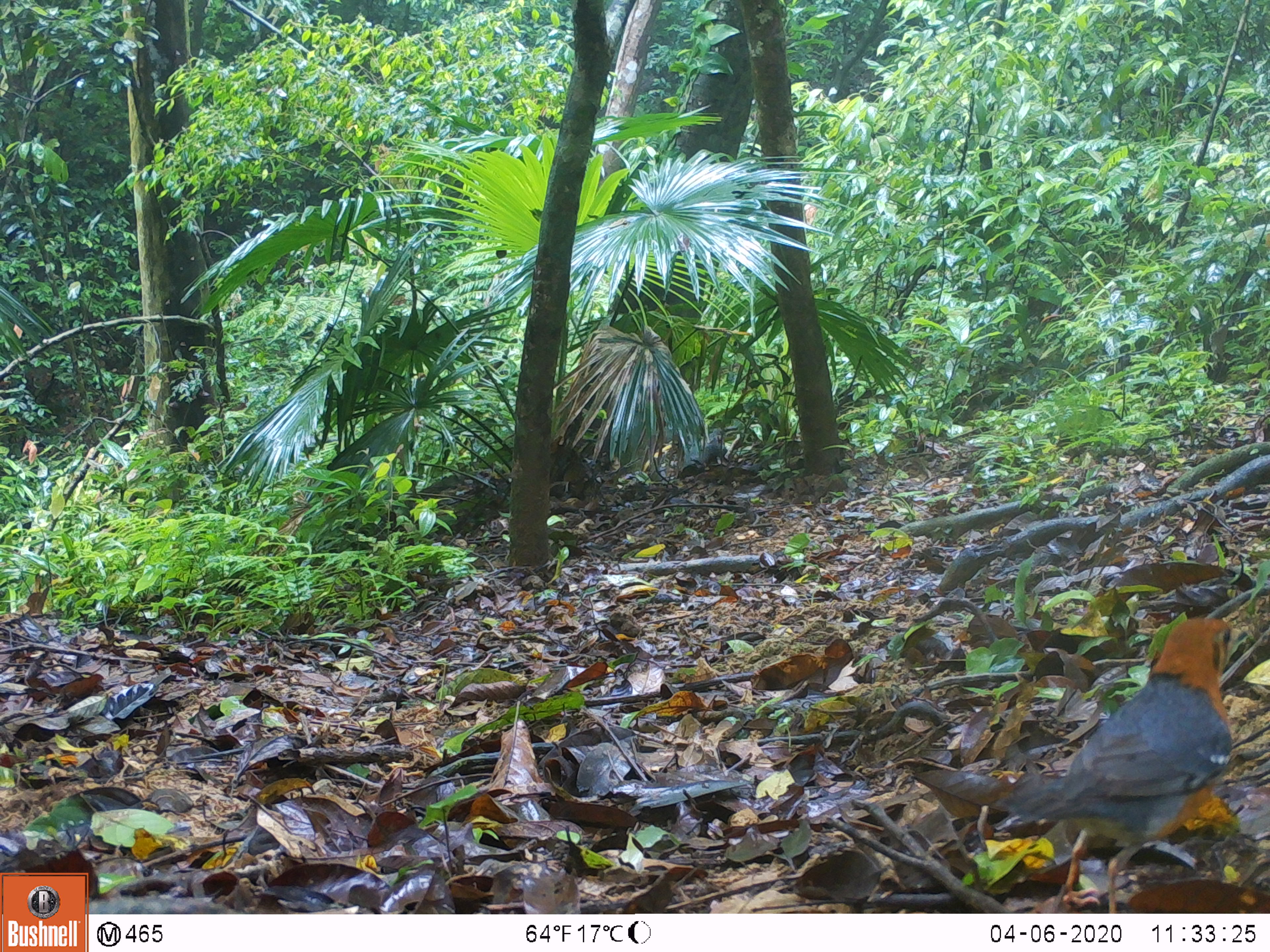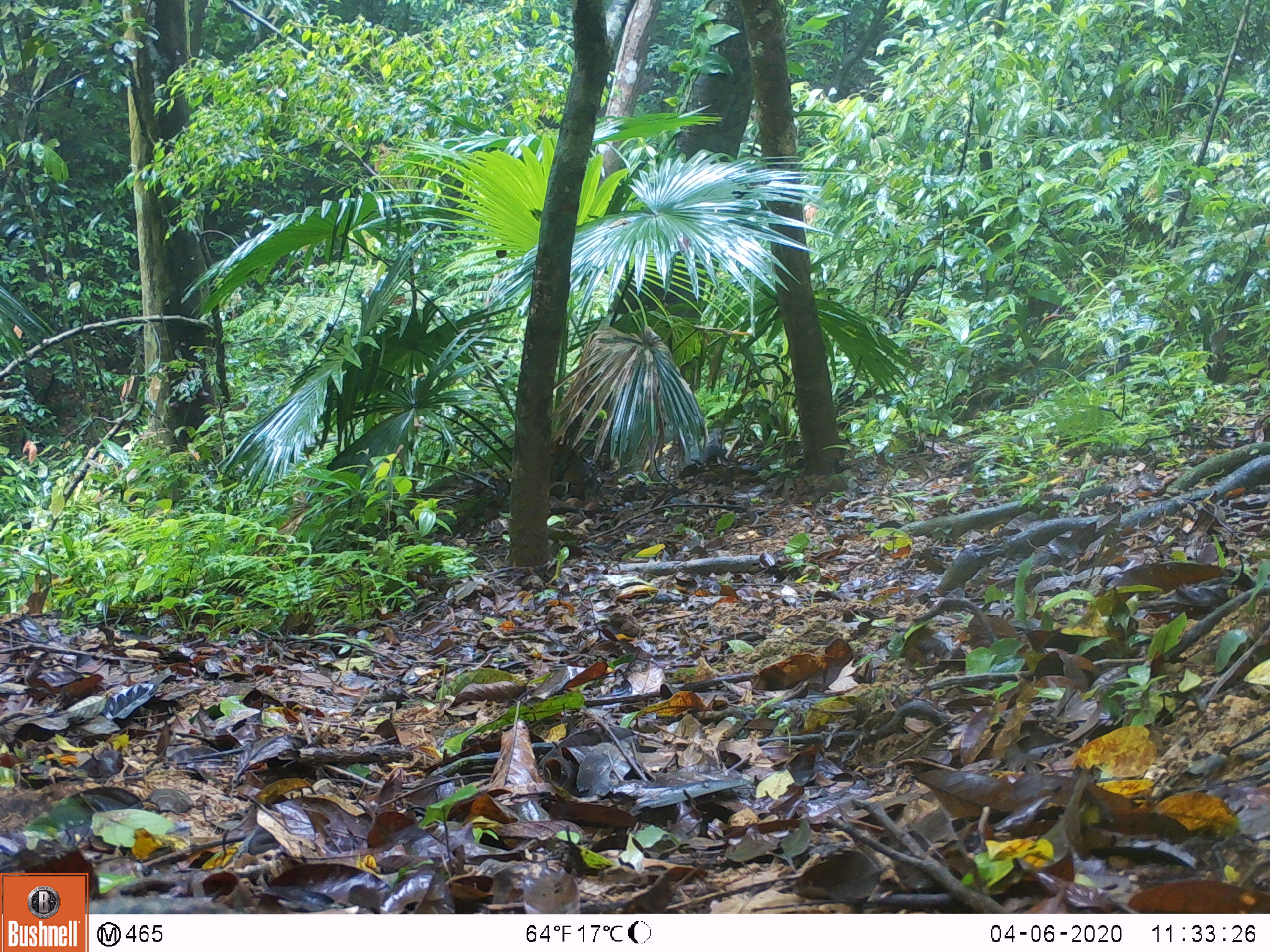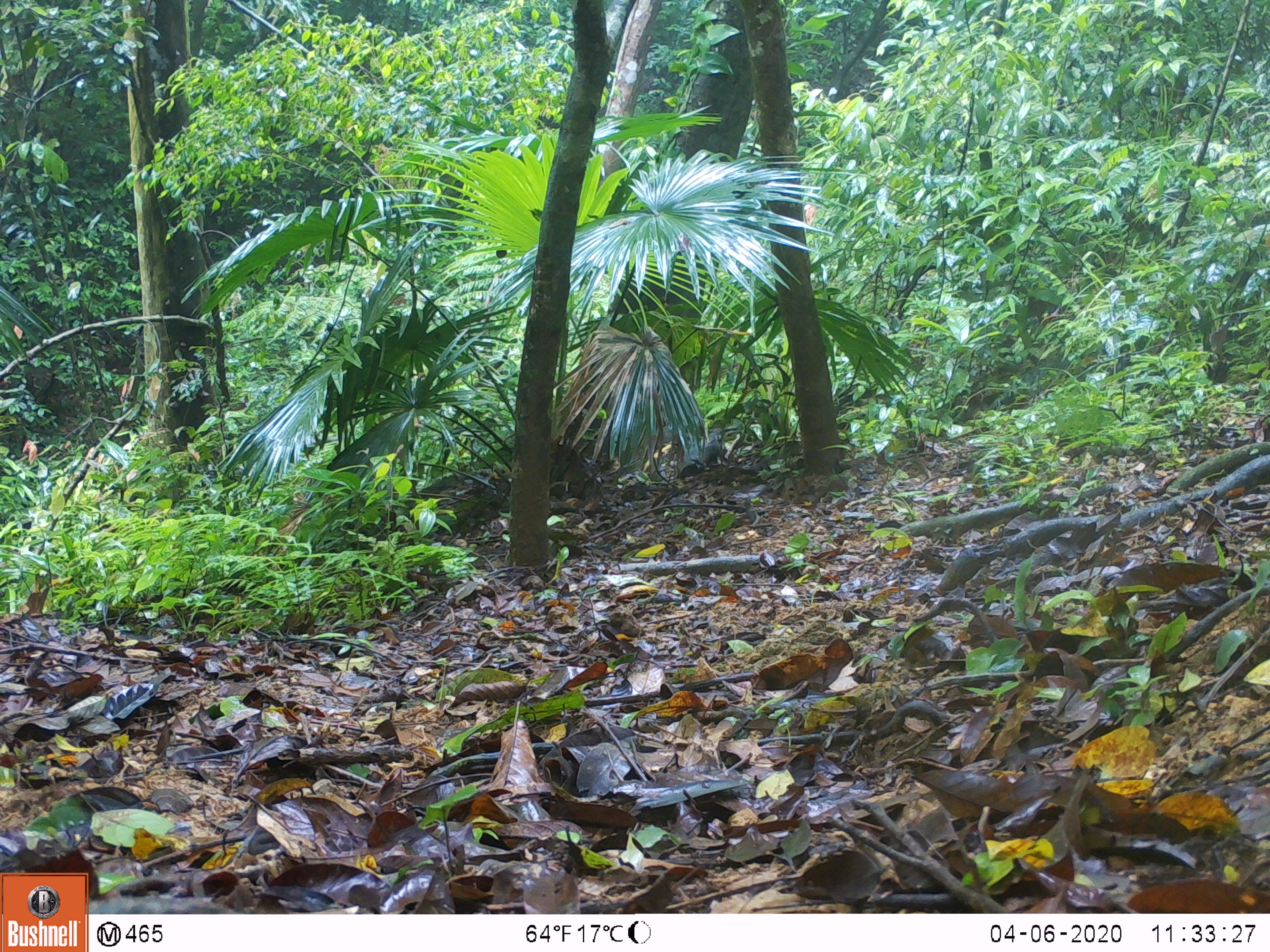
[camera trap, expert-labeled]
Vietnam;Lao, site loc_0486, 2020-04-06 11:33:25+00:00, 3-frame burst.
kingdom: Animalia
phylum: Chordata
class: Aves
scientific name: Aves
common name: bird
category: unidentified bird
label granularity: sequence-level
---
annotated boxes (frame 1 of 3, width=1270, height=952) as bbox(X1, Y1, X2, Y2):
unidentified bird: bbox(987, 611, 1252, 911)